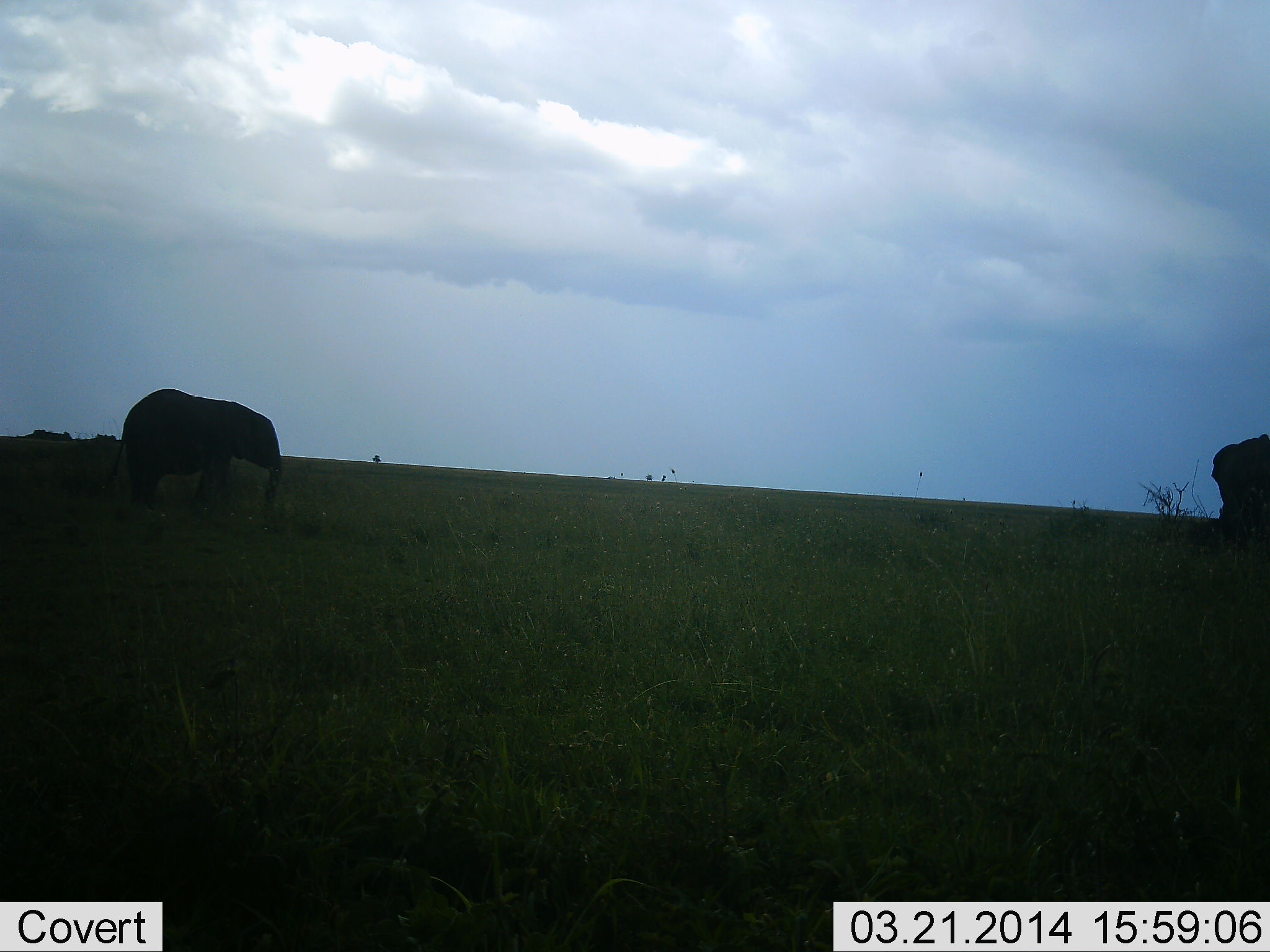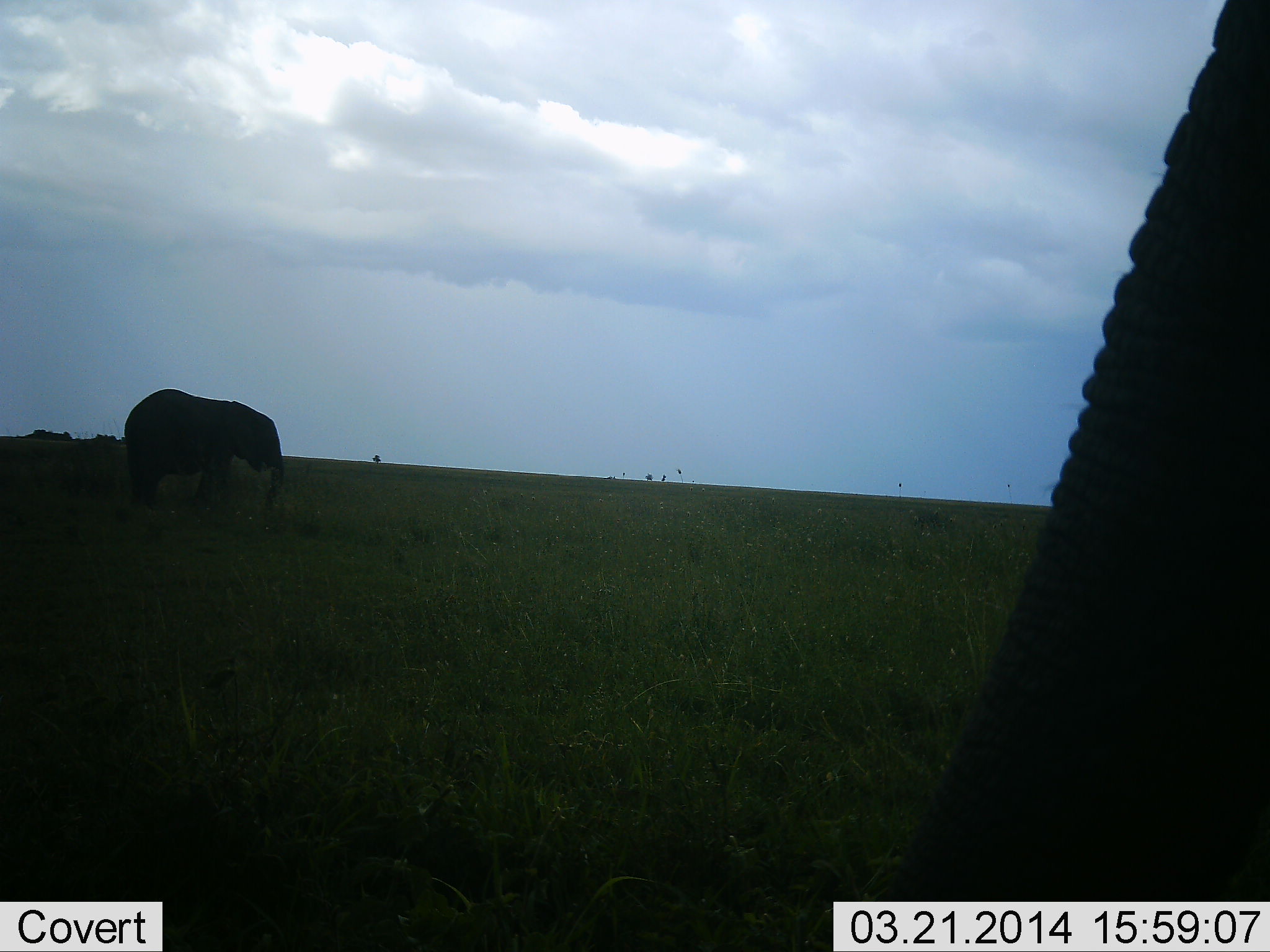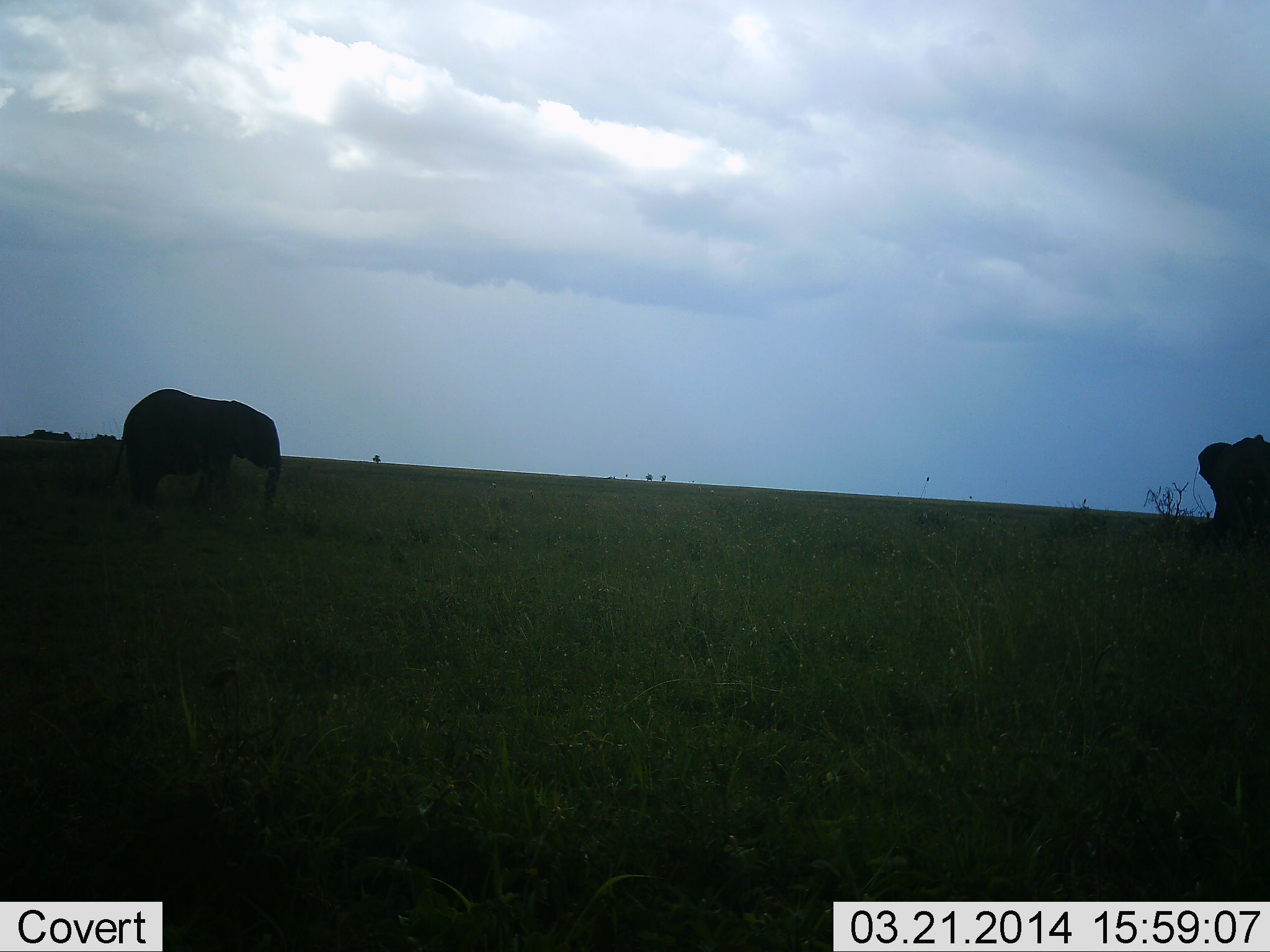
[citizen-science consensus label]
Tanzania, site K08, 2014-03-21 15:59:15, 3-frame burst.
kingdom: Animalia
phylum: Chordata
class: Mammalia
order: Proboscidea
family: Elephantidae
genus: Loxodonta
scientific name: Loxodonta africana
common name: african bush elephant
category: elephant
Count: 3.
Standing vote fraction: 80%.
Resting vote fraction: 0%.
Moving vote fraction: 30%.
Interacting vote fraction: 0%.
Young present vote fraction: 0%.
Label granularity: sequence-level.